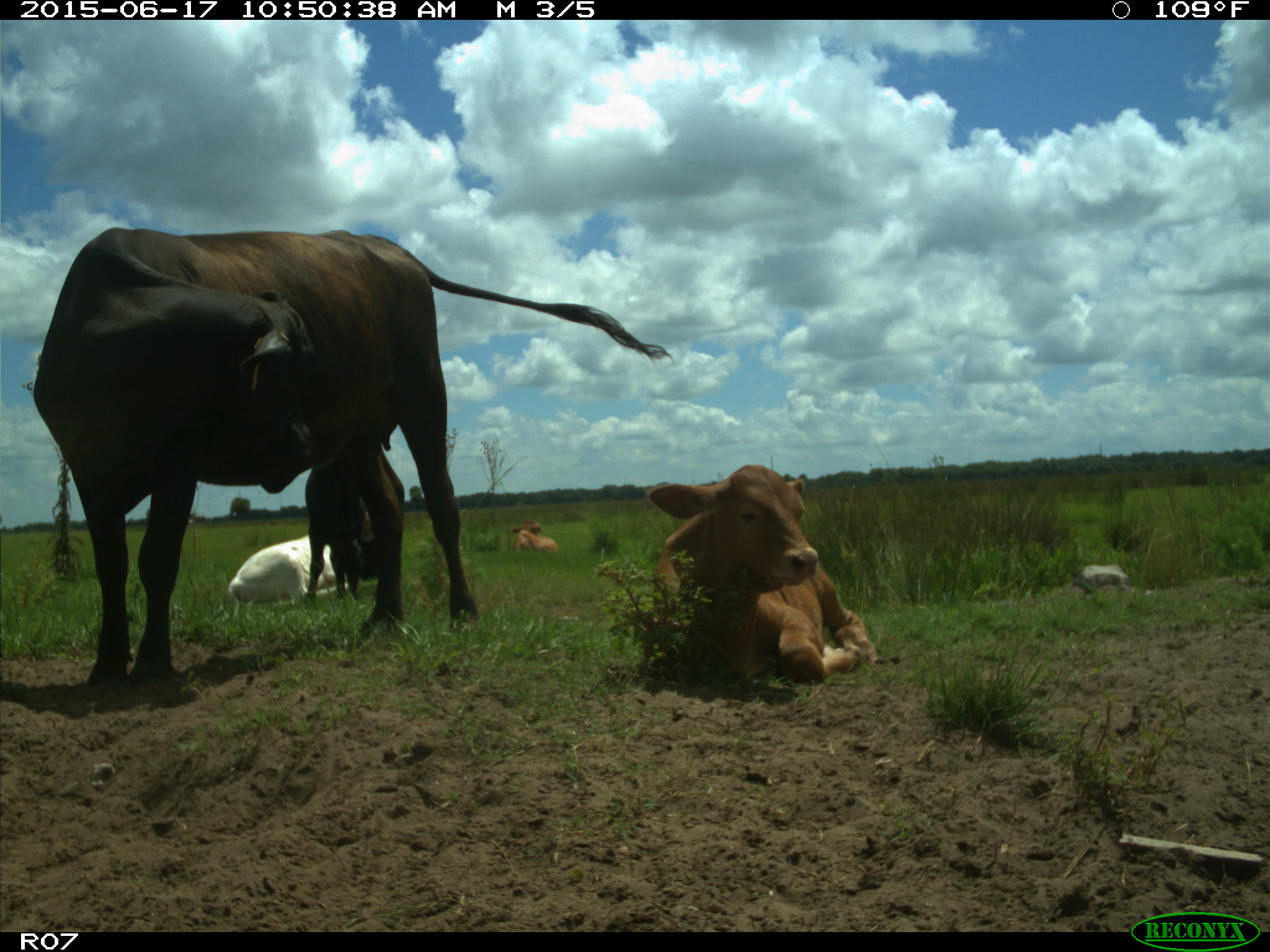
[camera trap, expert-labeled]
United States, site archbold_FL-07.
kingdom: Animalia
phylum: Chordata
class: Mammalia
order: Artiodactyla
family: Bovidae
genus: Bos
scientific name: Bos taurus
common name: domestic cow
Bos taurus (domestic cow).